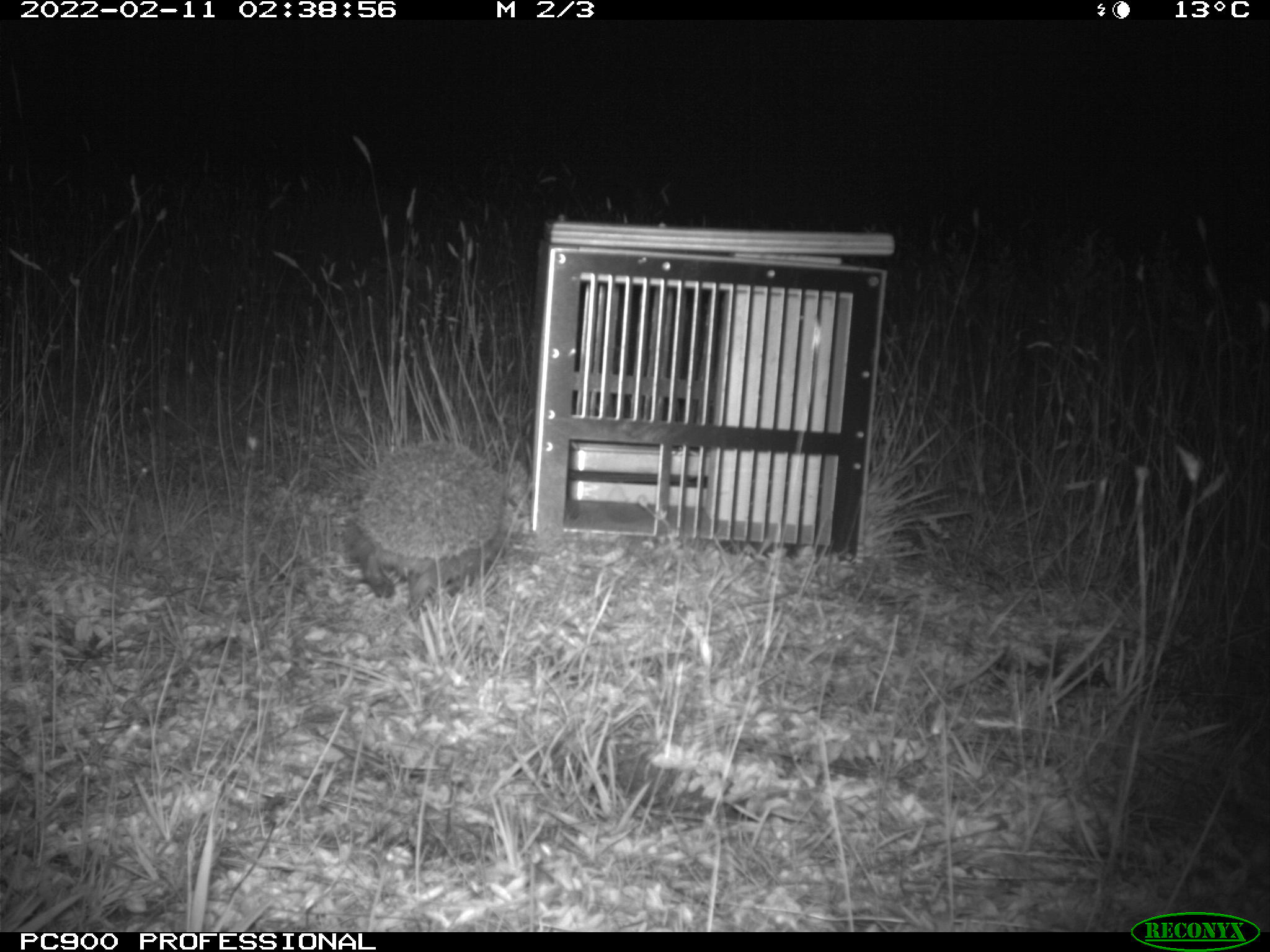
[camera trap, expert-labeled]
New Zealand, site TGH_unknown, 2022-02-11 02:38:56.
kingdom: Animalia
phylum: Chordata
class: Mammalia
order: Eulipotyphla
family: Erinaceidae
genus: Erinaceus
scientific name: Erinaceus europaeus europaeus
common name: european hedgehog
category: hedgehog